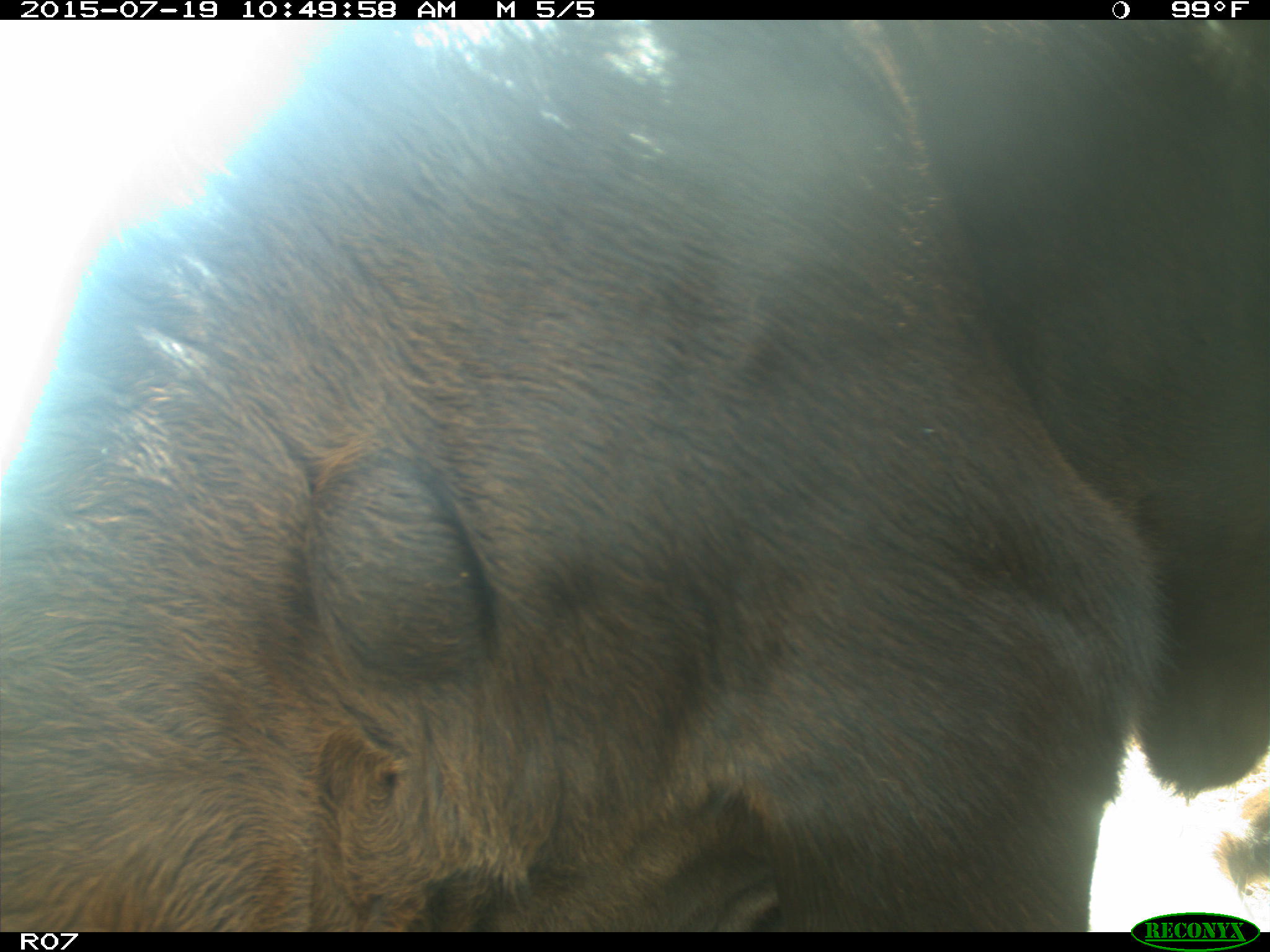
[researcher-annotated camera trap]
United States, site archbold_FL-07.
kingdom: Animalia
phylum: Chordata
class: Mammalia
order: Artiodactyla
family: Bovidae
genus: Bos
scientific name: Bos taurus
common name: domestic cow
Bos taurus (domestic cow).